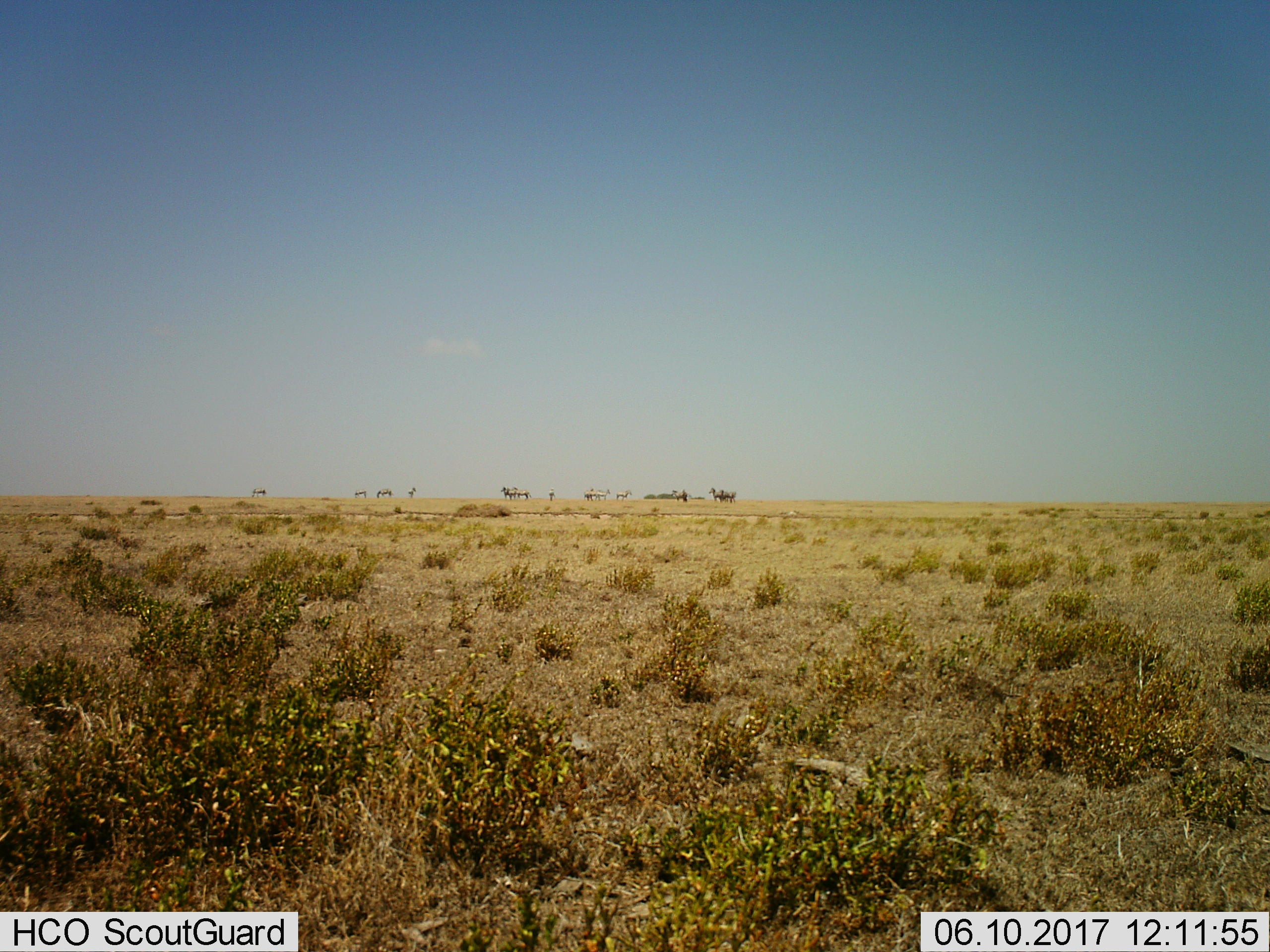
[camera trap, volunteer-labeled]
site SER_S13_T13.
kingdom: Animalia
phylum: Chordata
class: Mammalia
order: Perissodactyla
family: Equidae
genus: Equus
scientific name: Equus quagga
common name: plains zebra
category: zebraplains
Zebraplains (plains zebra) (Equus quagga), count 11-50. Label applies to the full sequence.